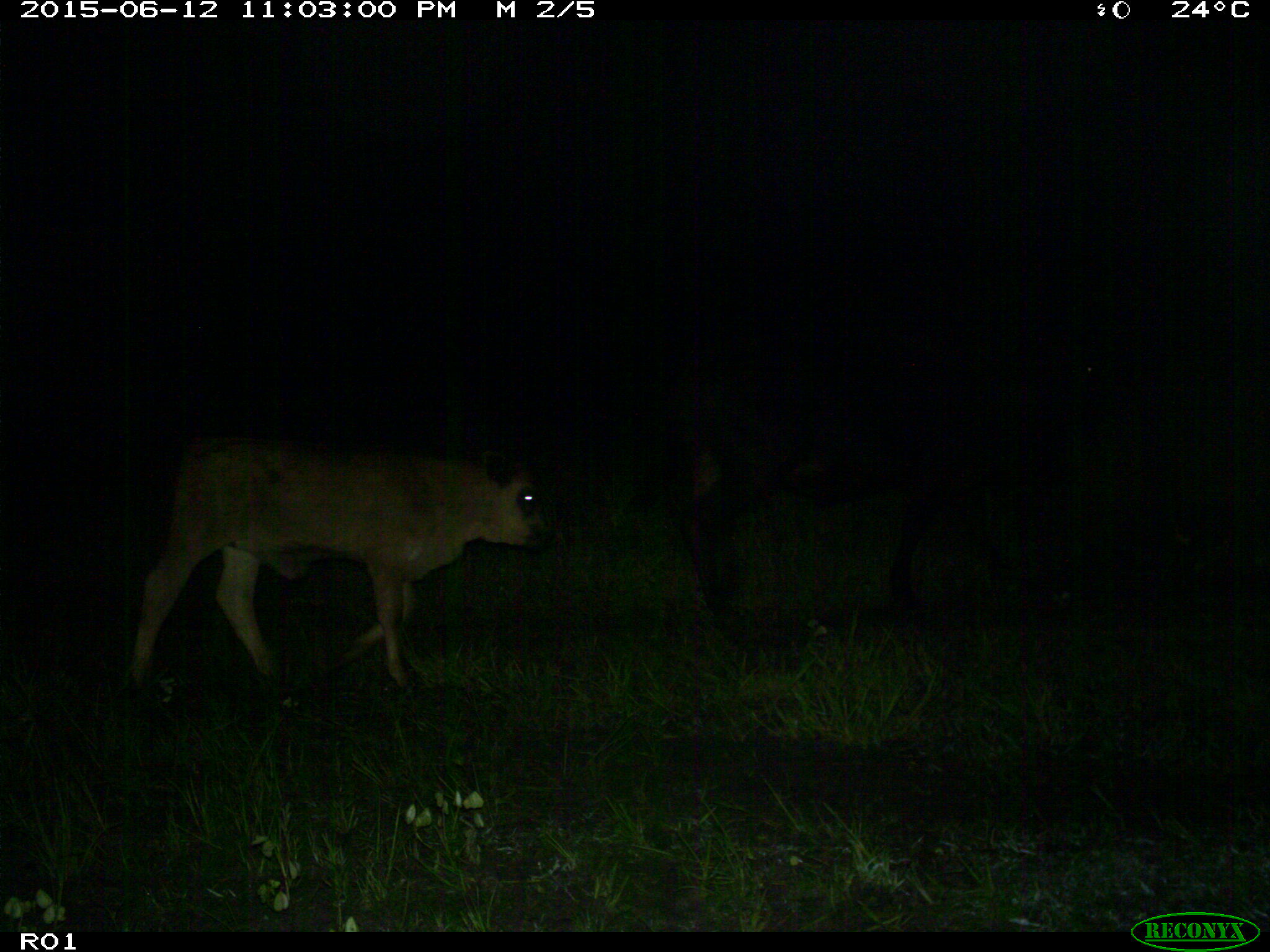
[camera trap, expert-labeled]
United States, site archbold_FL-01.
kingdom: Animalia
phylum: Chordata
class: Mammalia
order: Artiodactyla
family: Bovidae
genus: Bos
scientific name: Bos taurus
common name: domestic cow